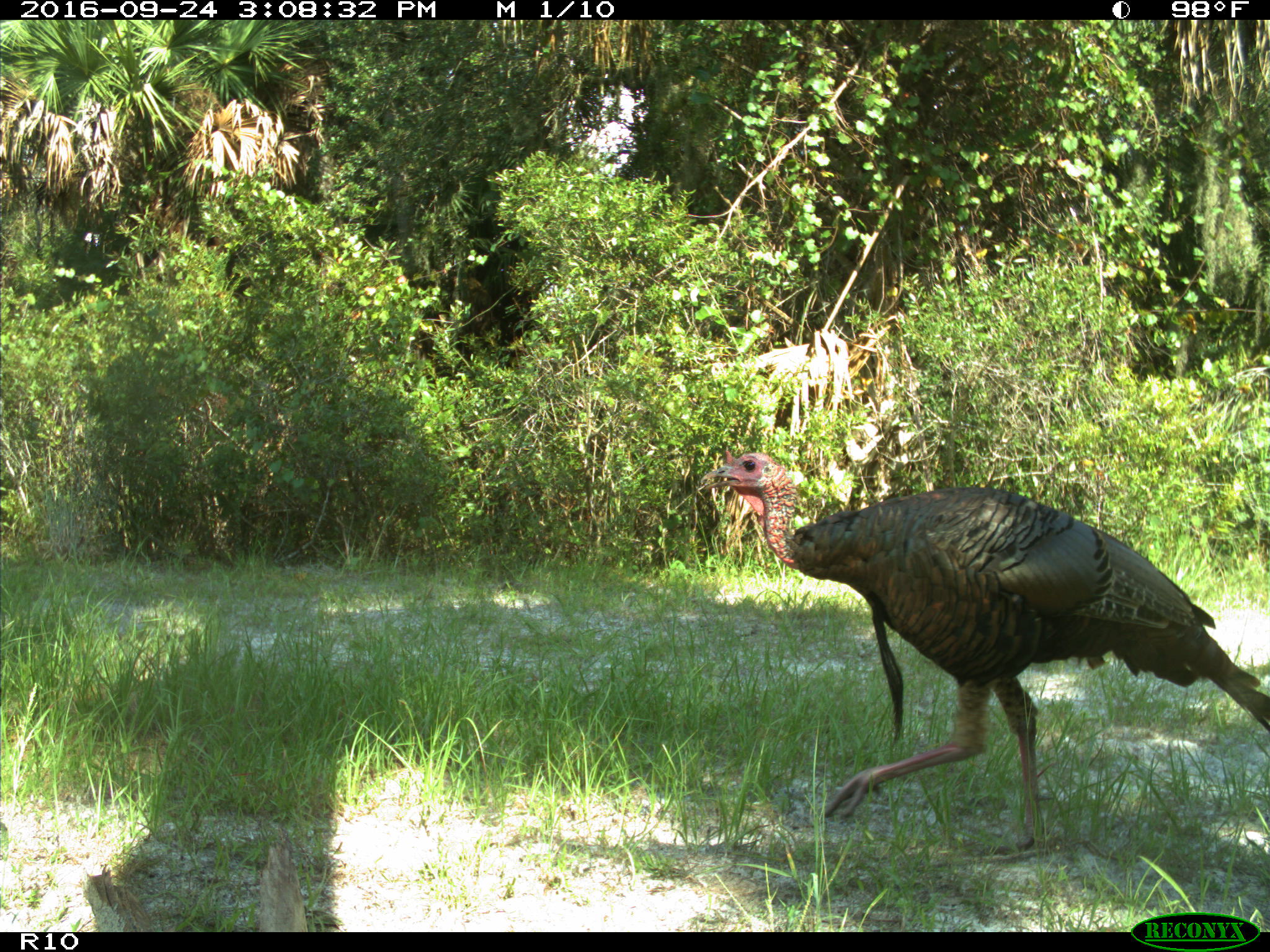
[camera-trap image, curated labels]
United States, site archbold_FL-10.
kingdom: Animalia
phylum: Chordata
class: Aves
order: Galliformes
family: Phasianidae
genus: Meleagris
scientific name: Meleagris gallopavo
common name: wild turkey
Meleagris gallopavo (wild turkey).